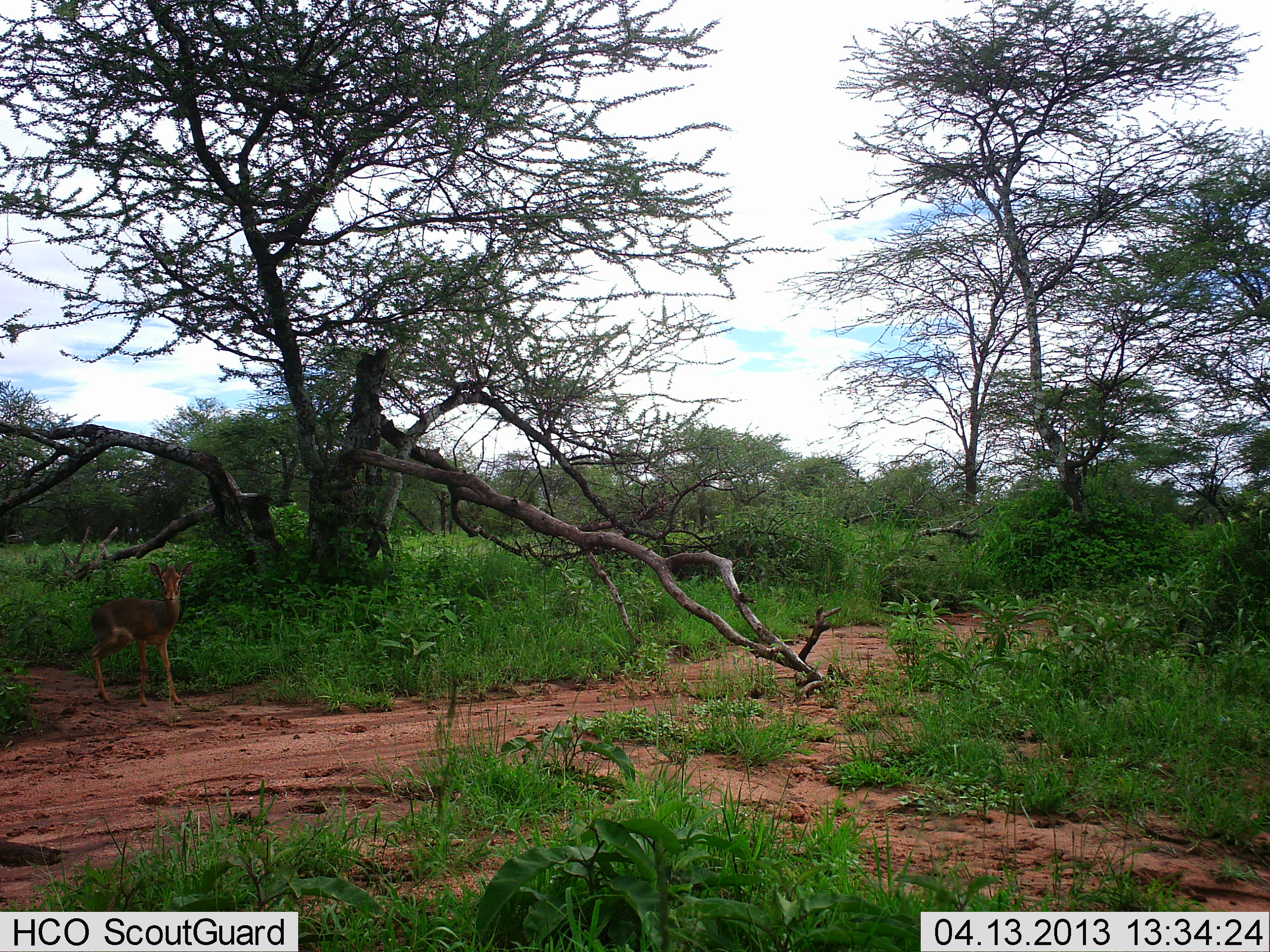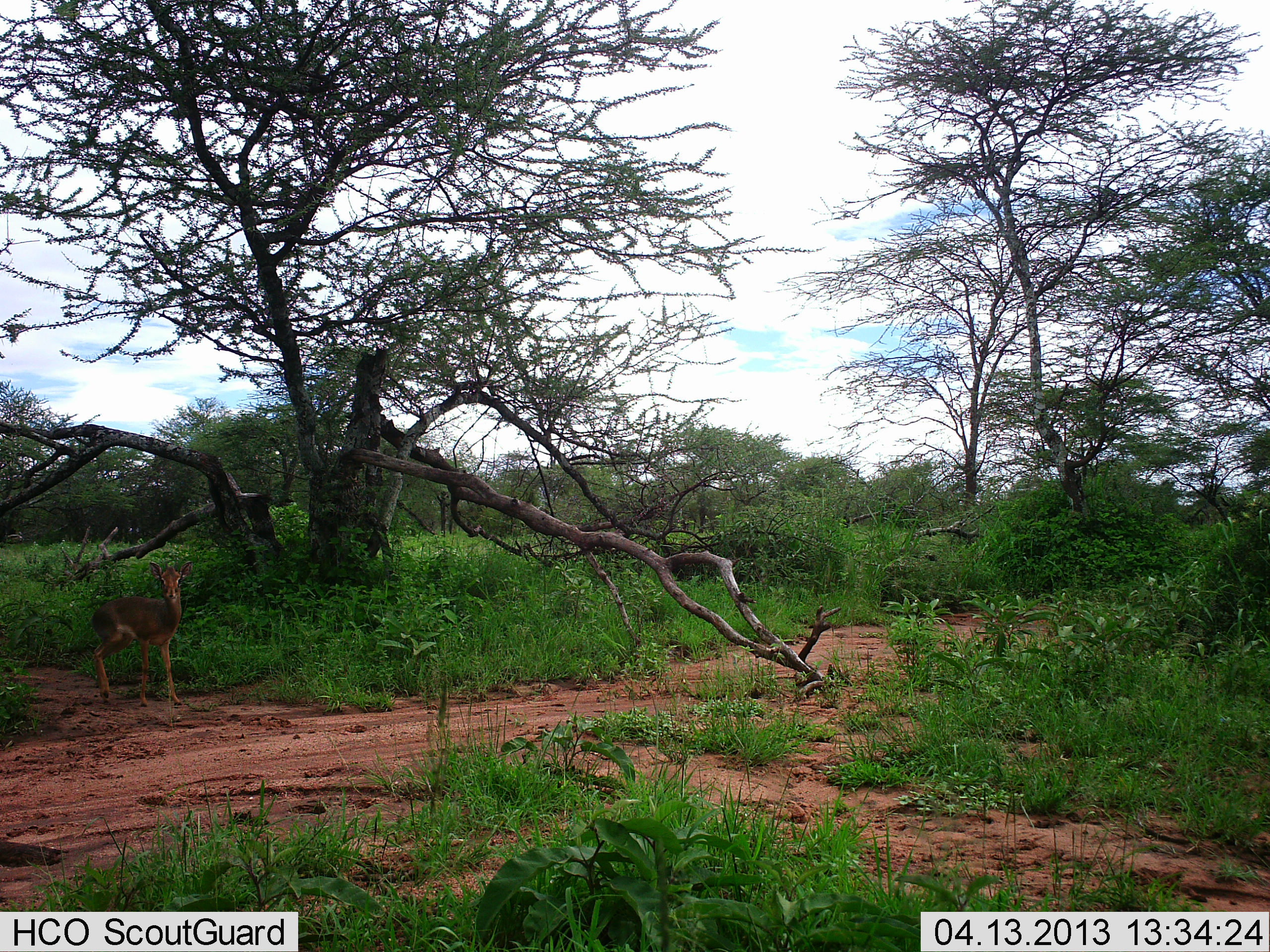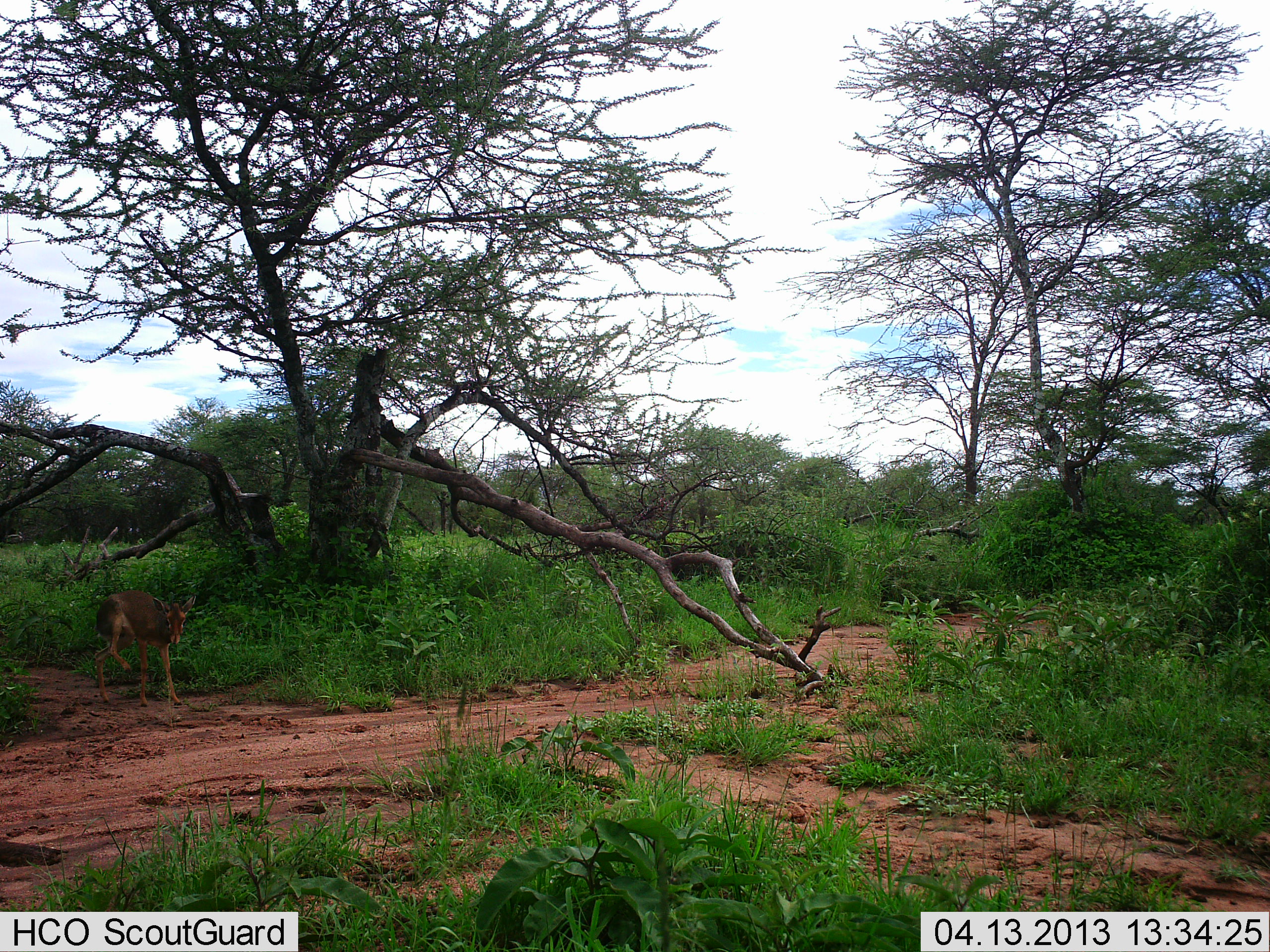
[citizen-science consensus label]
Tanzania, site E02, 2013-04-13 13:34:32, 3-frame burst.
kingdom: Animalia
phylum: Chordata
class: Mammalia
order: Artiodactyla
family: Bovidae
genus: Madoqua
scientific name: Madoqua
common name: dikdik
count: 1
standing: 100%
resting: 0%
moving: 0%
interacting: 0%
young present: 0%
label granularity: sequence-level